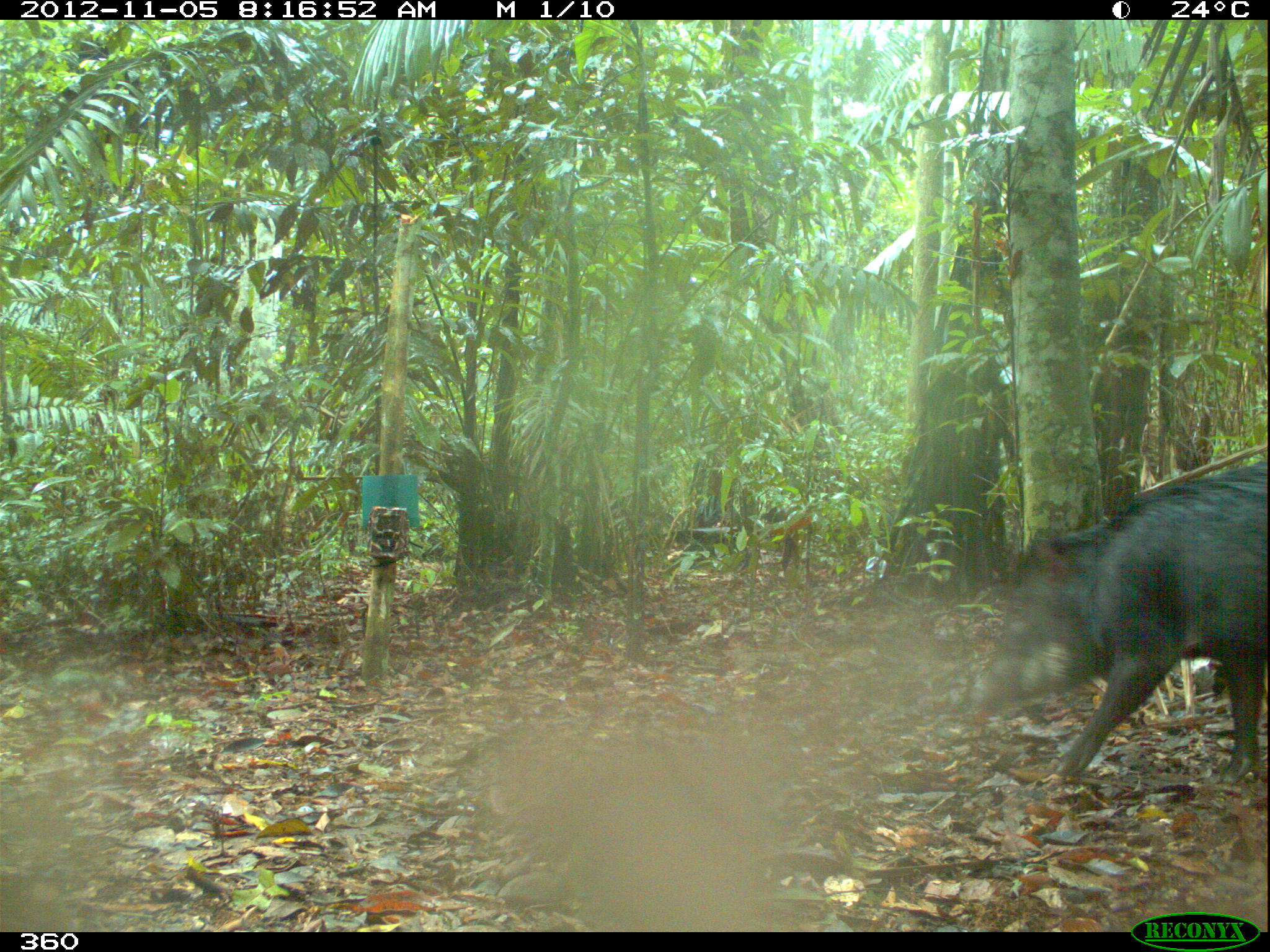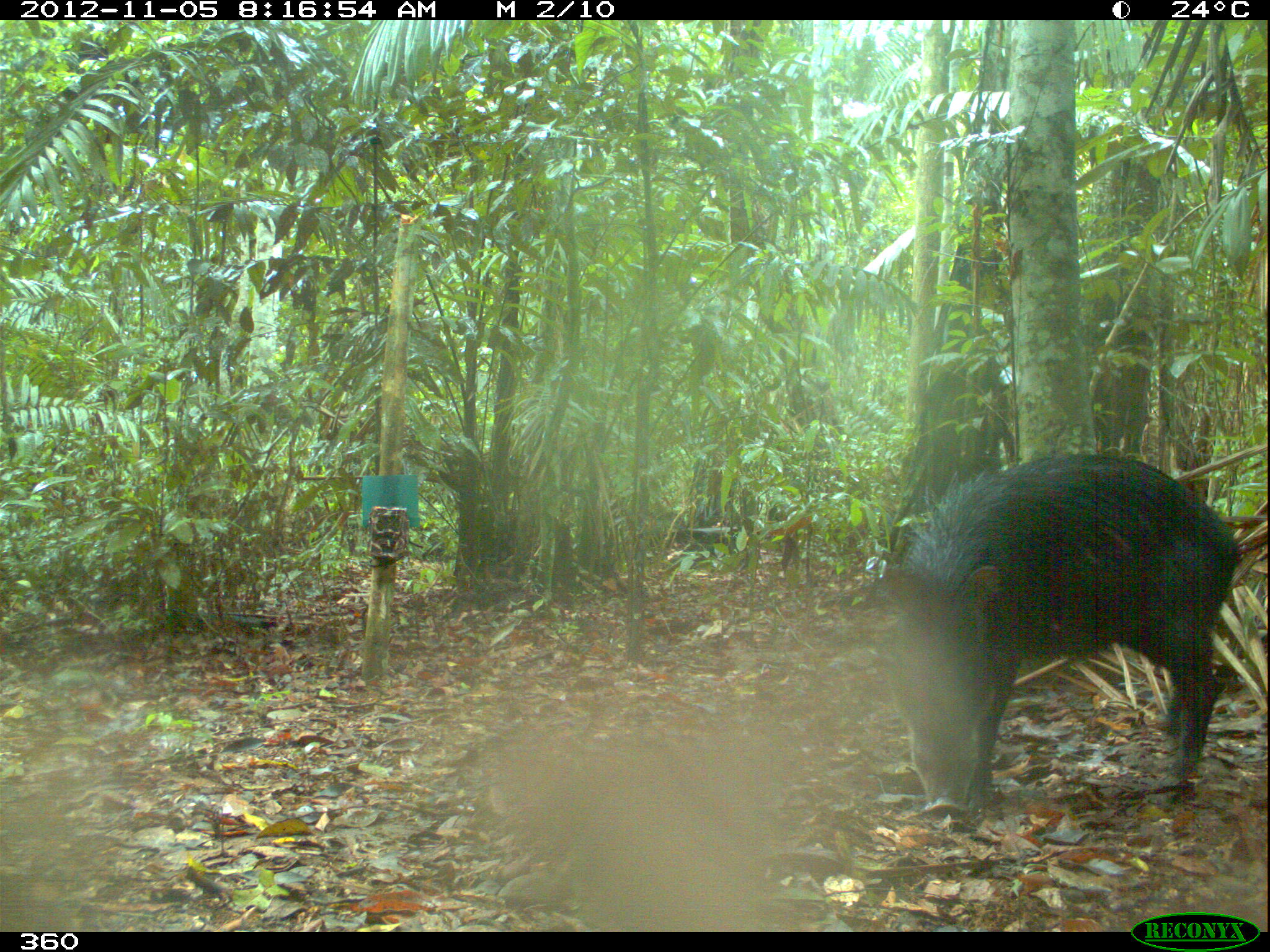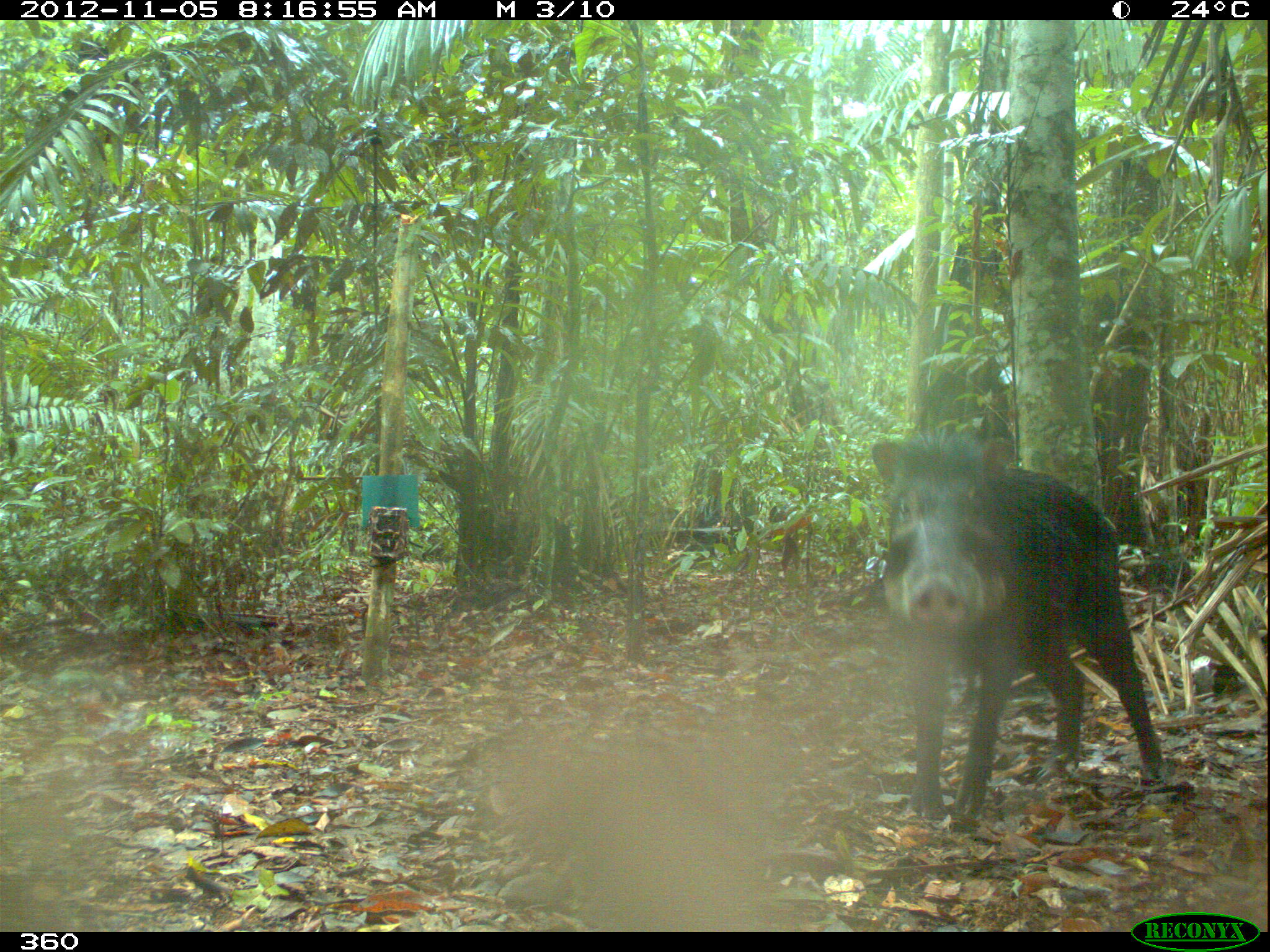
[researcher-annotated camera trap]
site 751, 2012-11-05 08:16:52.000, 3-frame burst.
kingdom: Animalia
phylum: Chordata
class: Mammalia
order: Artiodactyla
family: Tayassuidae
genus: Tayassu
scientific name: Tayassu pecari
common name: white-lipped peccary